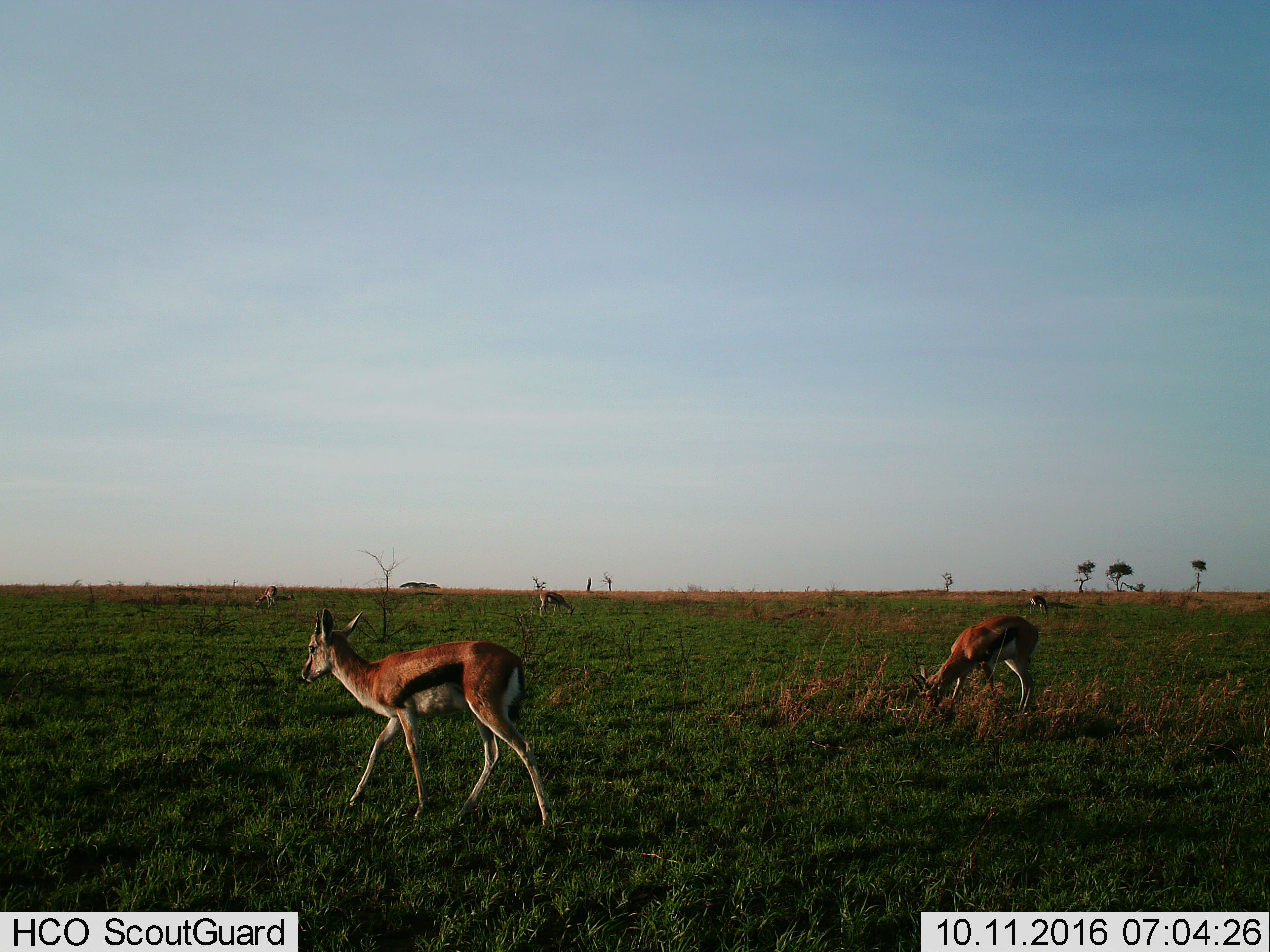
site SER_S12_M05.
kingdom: Animalia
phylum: Chordata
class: Mammalia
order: Artiodactyla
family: Bovidae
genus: Eudorcas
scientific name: Eudorcas thomsonii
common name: thomson's gazelle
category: gazellethomsons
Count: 5.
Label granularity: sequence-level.